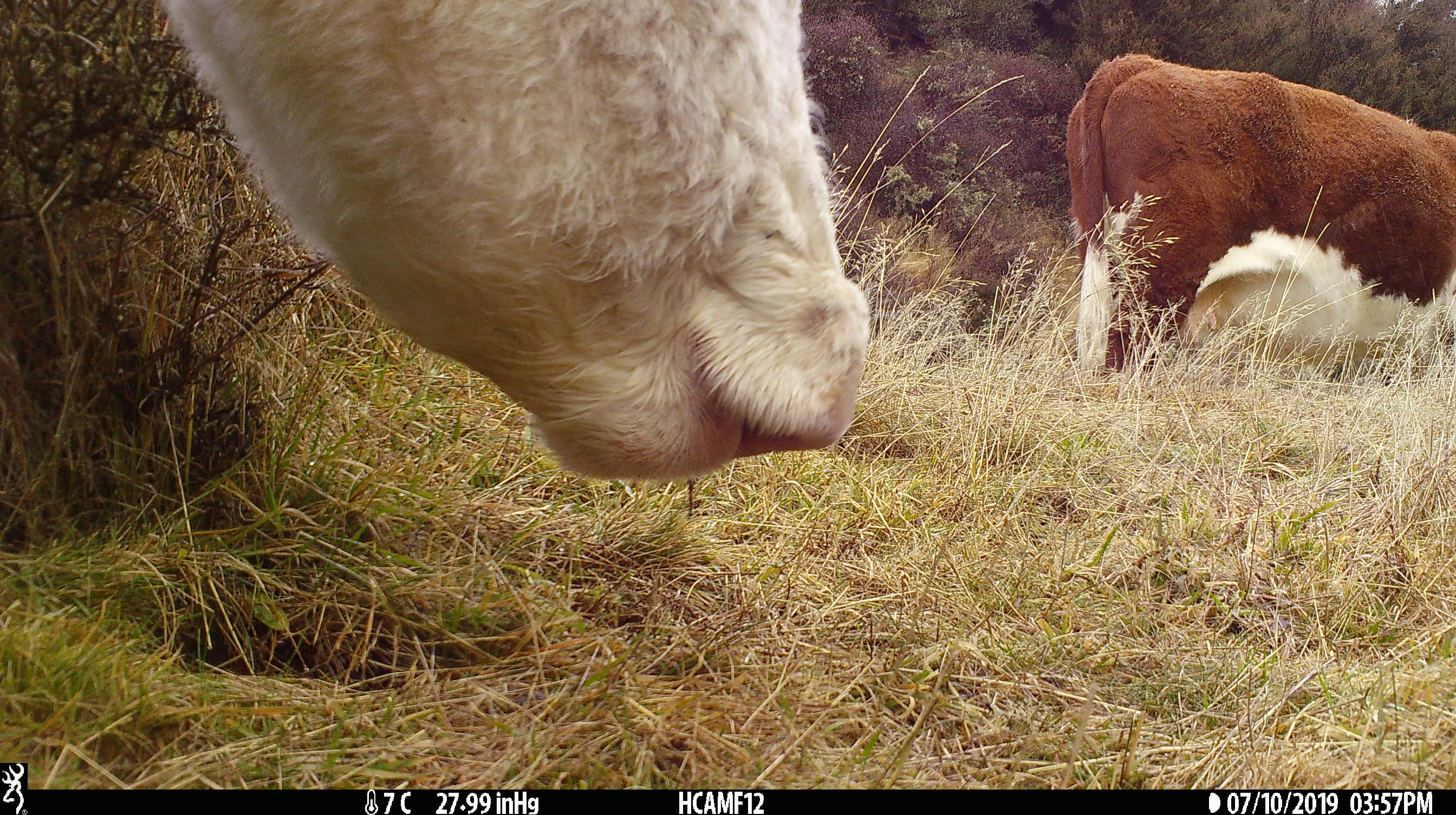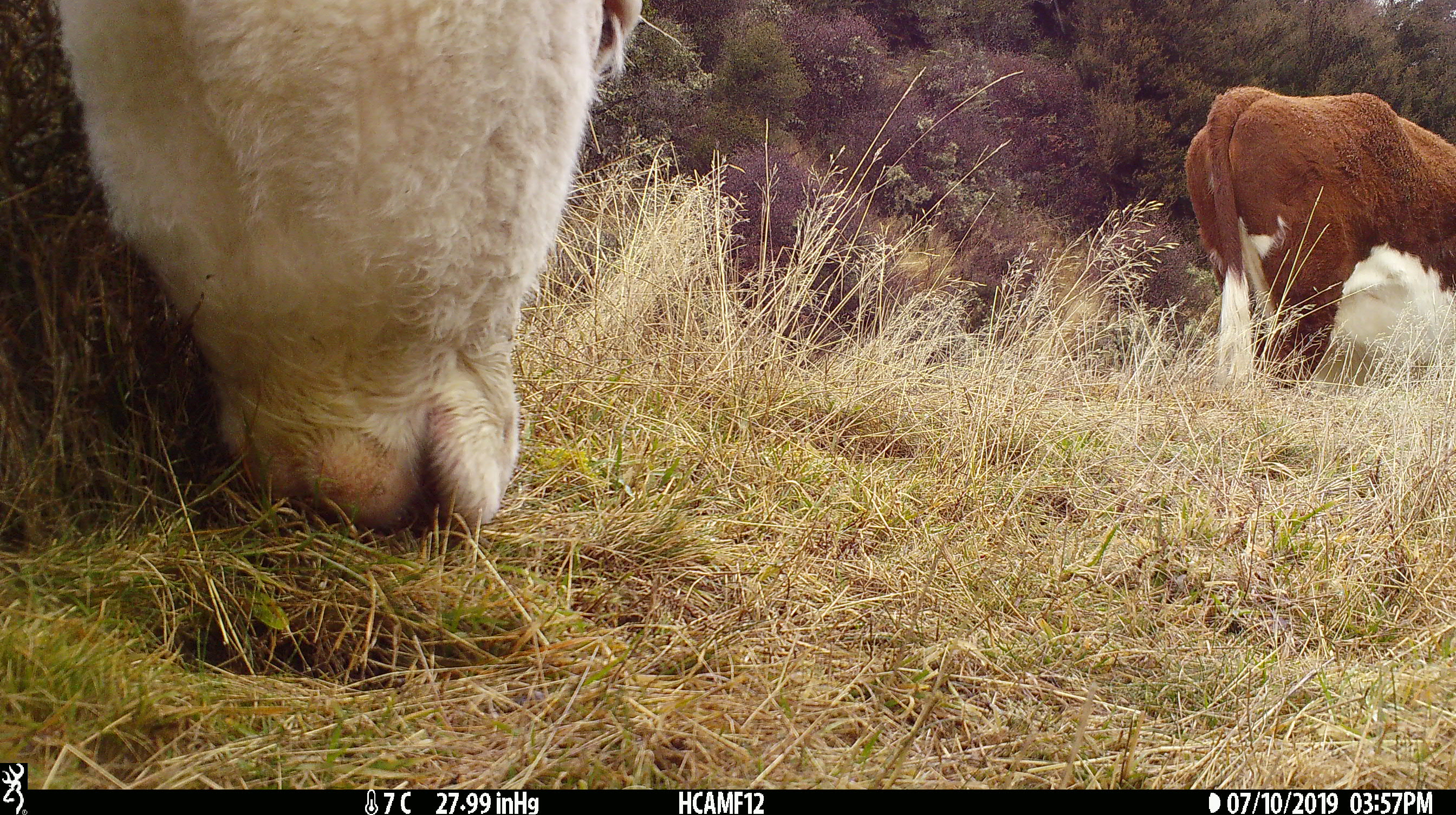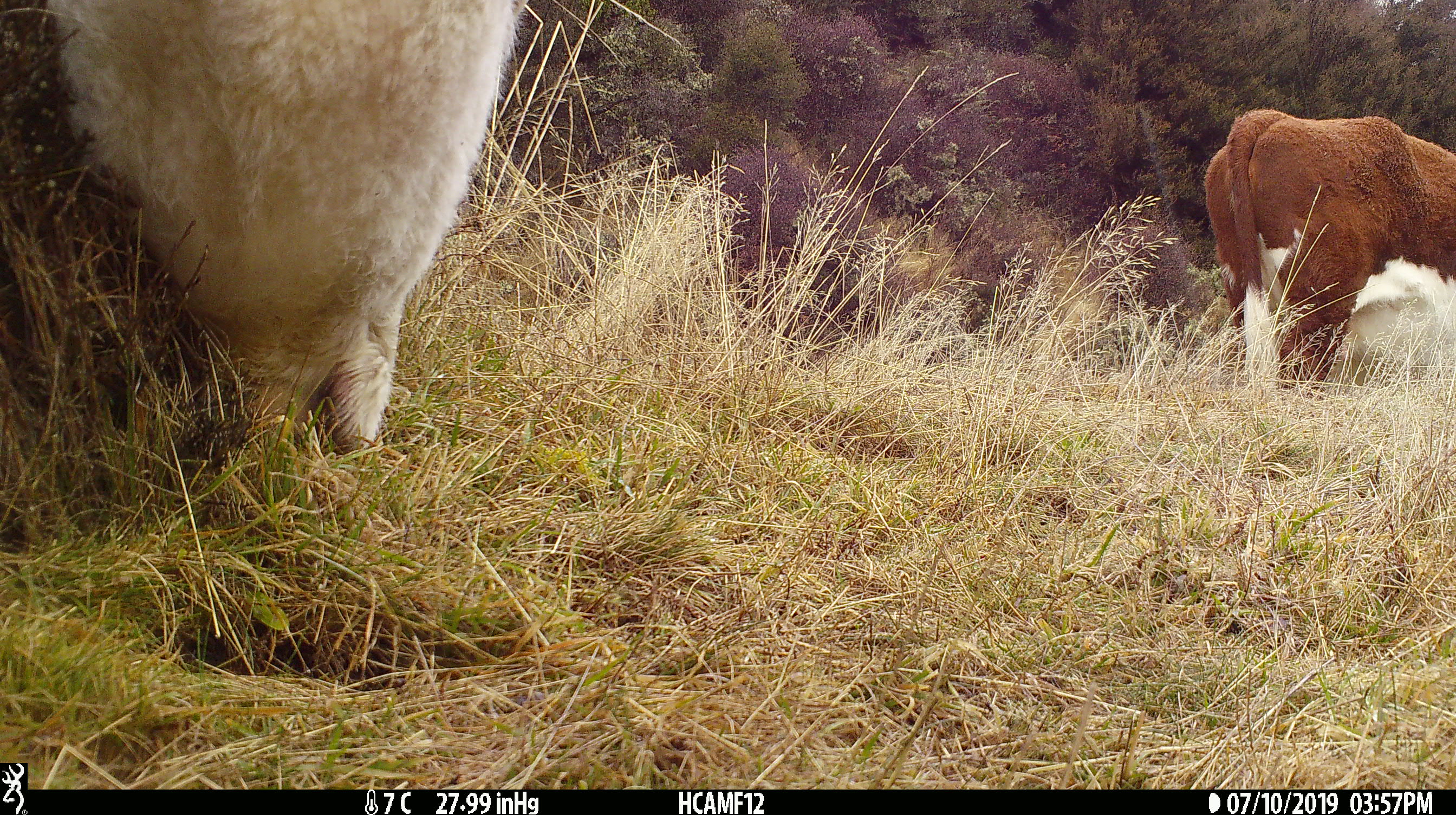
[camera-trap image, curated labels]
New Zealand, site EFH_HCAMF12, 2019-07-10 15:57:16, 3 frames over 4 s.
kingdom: Animalia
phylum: Chordata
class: Mammalia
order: Artiodactyla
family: Bovidae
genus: Bos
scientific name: Bos taurus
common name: domestic cow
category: cow